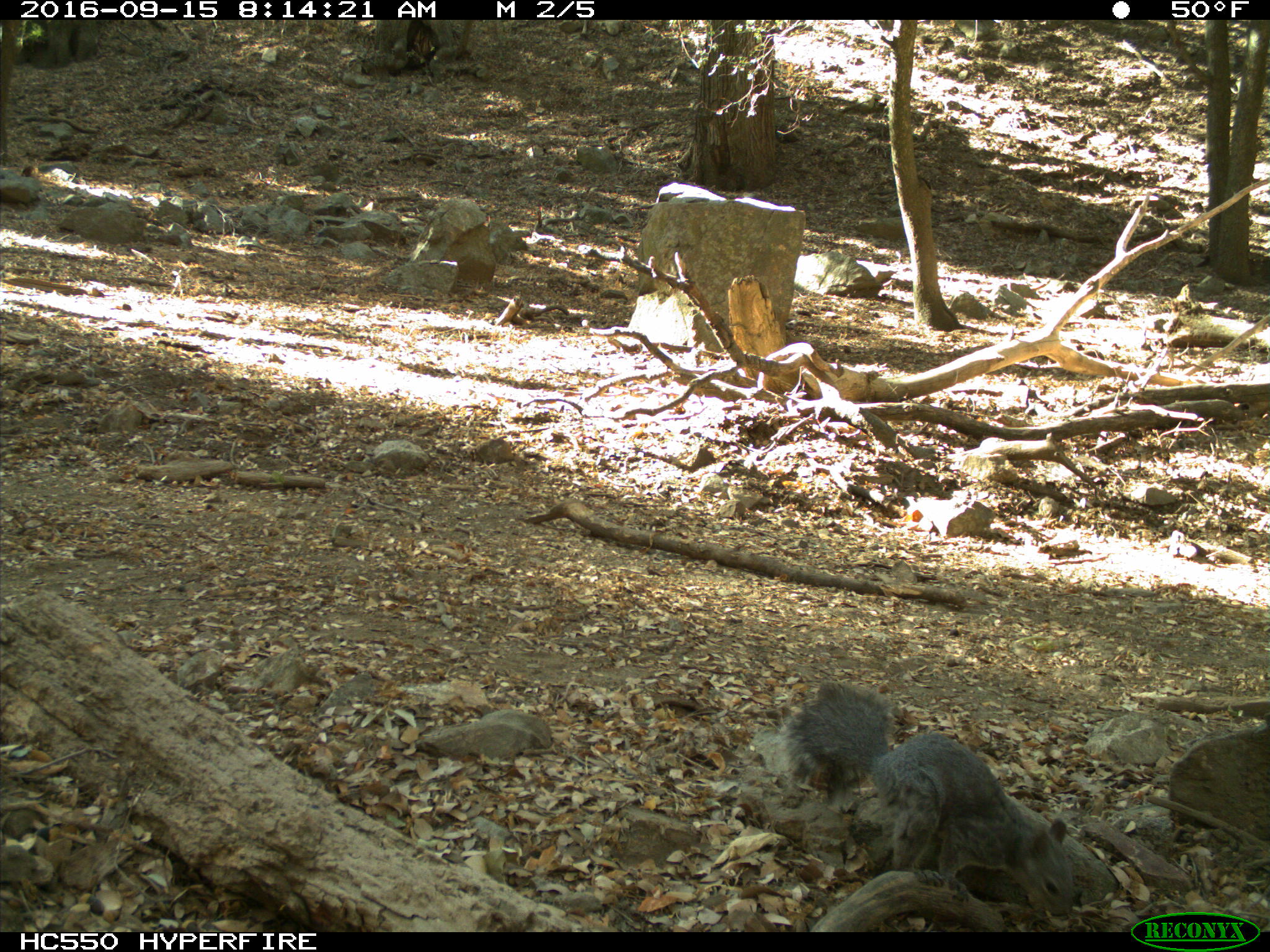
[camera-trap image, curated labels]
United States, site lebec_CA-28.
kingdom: Animalia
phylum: Chordata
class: Mammalia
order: Rodentia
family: Sciuridae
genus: Sciurus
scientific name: Sciurus carolinensis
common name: eastern gray squirrel